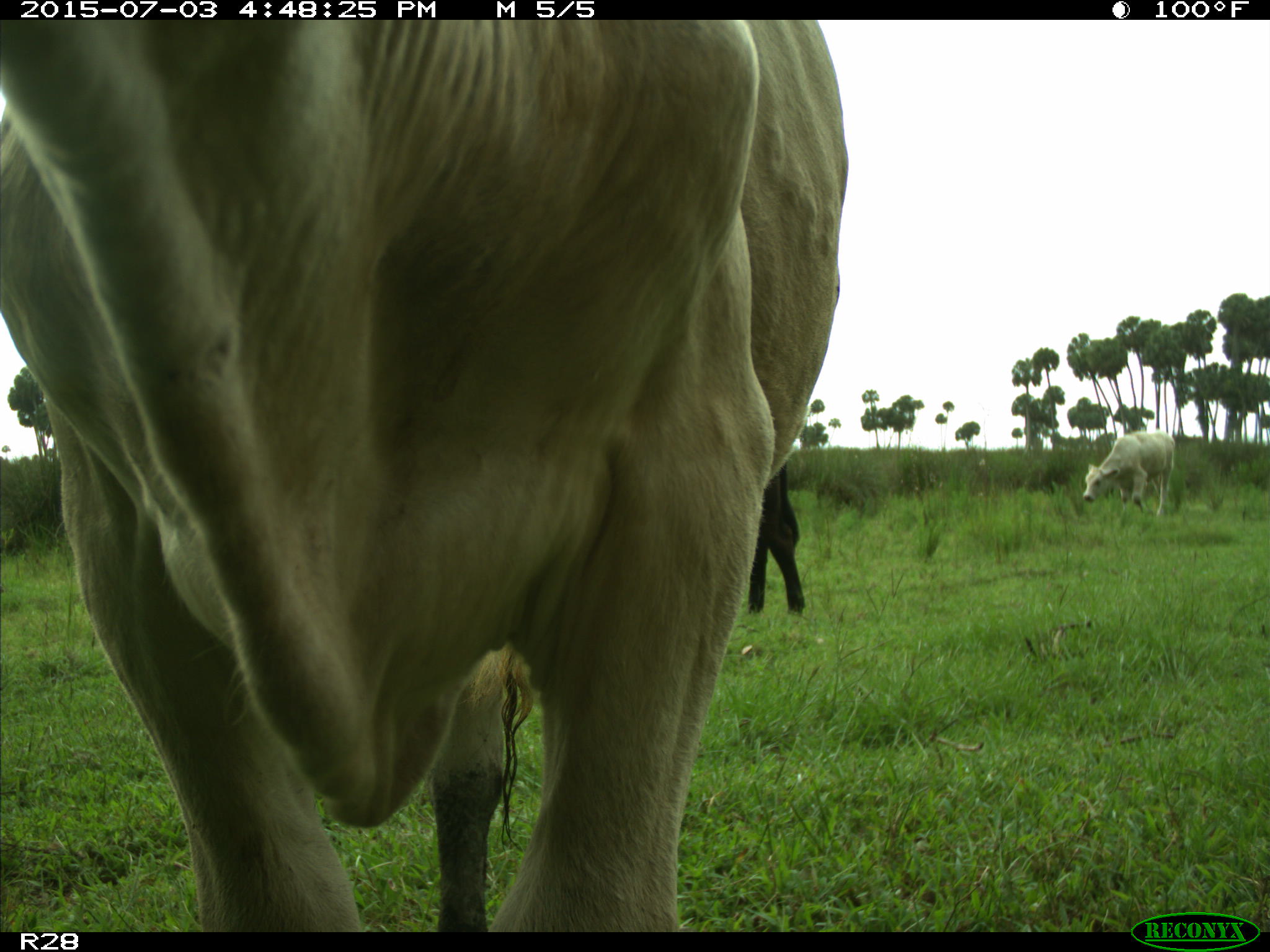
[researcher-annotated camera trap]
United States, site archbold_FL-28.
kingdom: Animalia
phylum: Chordata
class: Mammalia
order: Artiodactyla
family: Bovidae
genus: Bos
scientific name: Bos taurus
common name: domestic cow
Bos taurus (domestic cow).